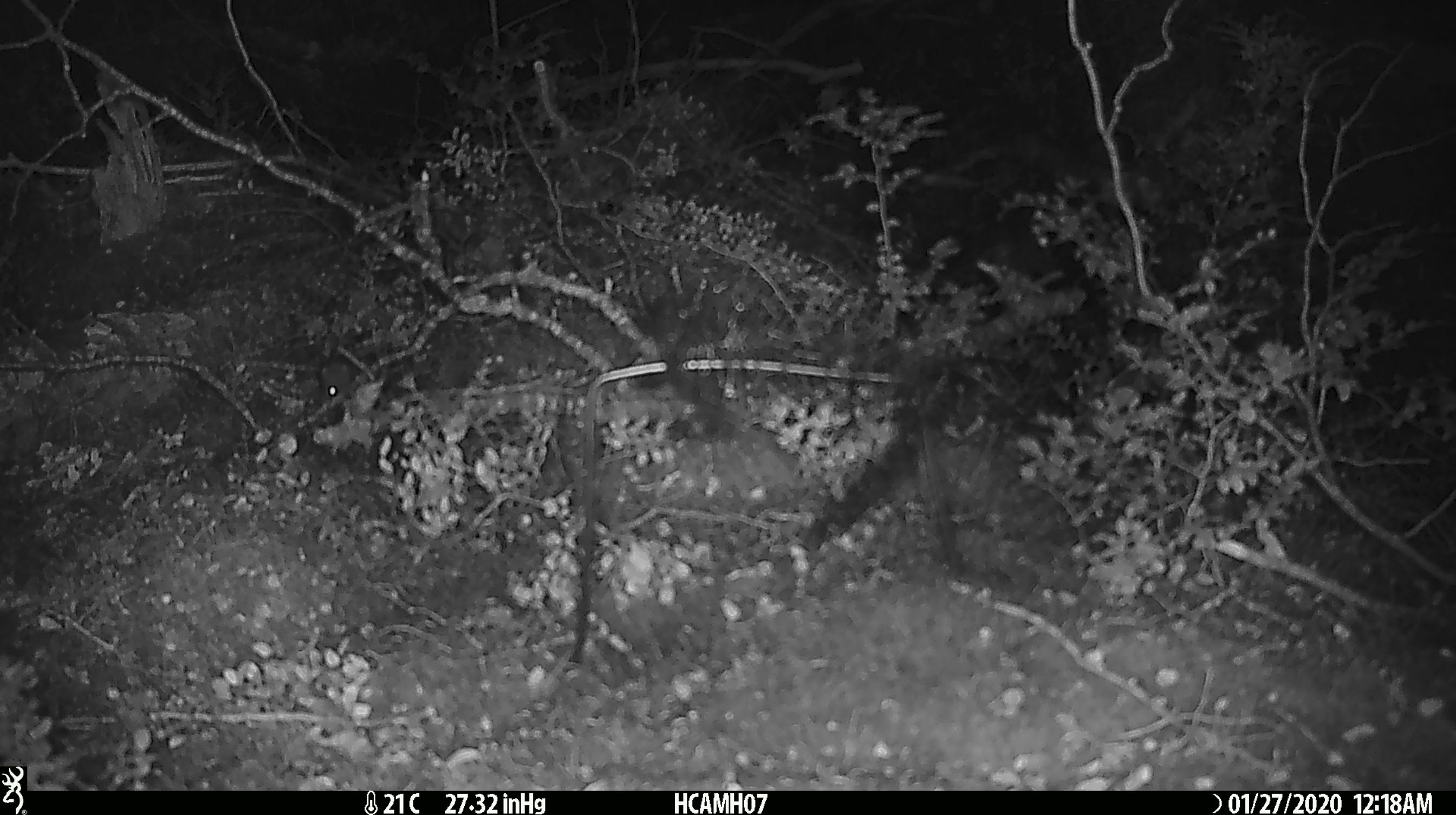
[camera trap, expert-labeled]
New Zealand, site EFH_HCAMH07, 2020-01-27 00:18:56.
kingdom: Animalia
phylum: Chordata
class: Mammalia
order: Rodentia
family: Muridae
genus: Mus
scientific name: Mus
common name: mouse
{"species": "mouse (Mus)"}